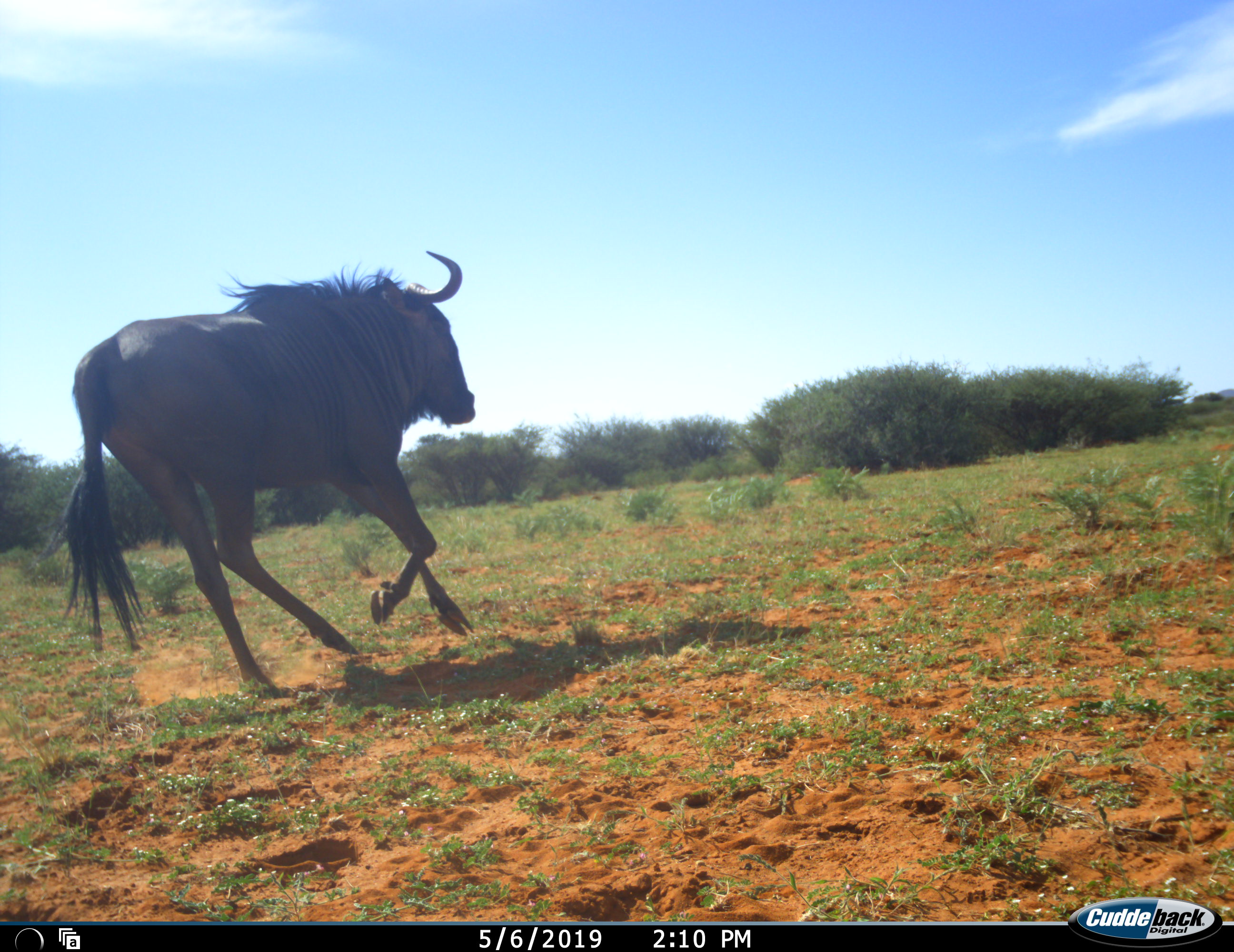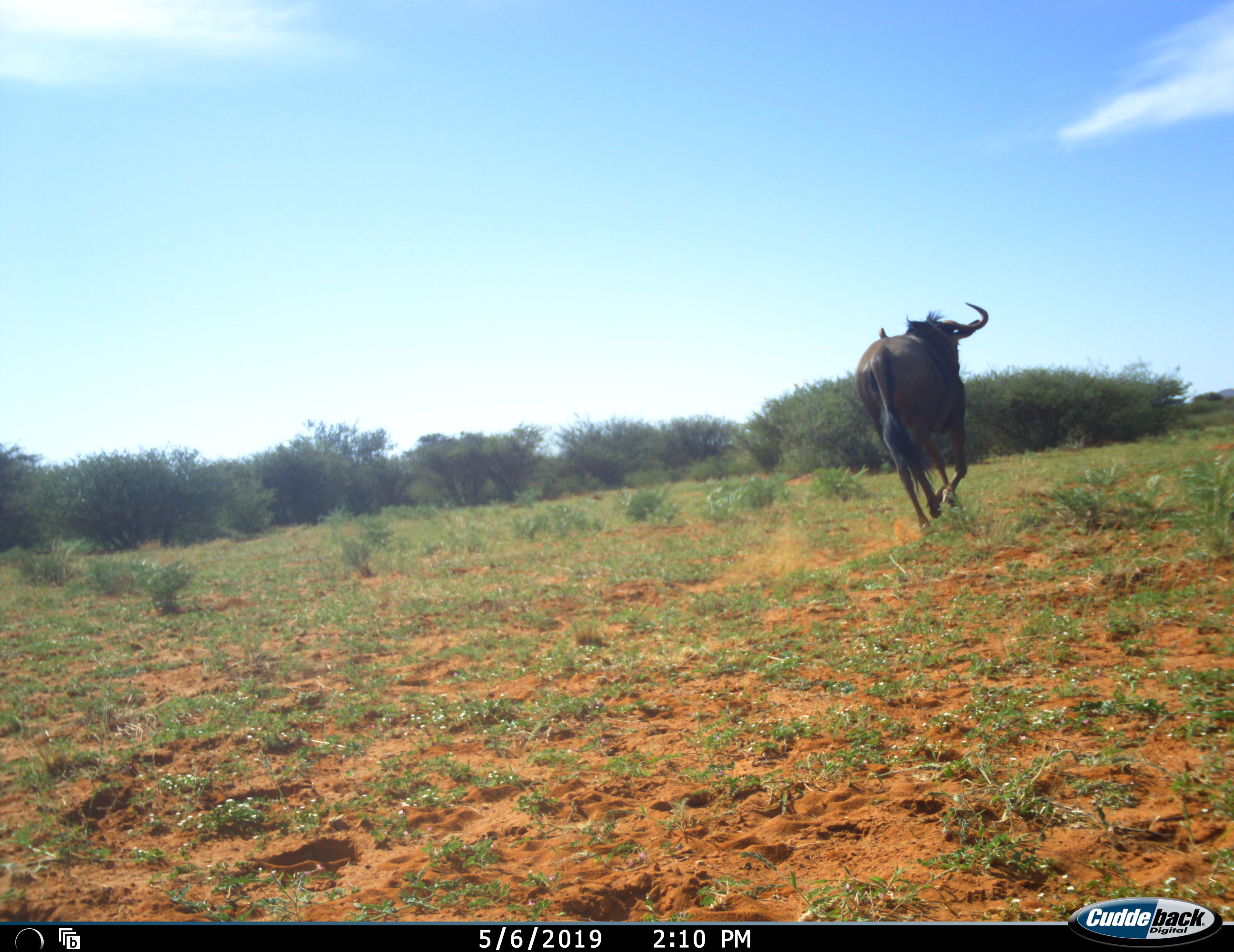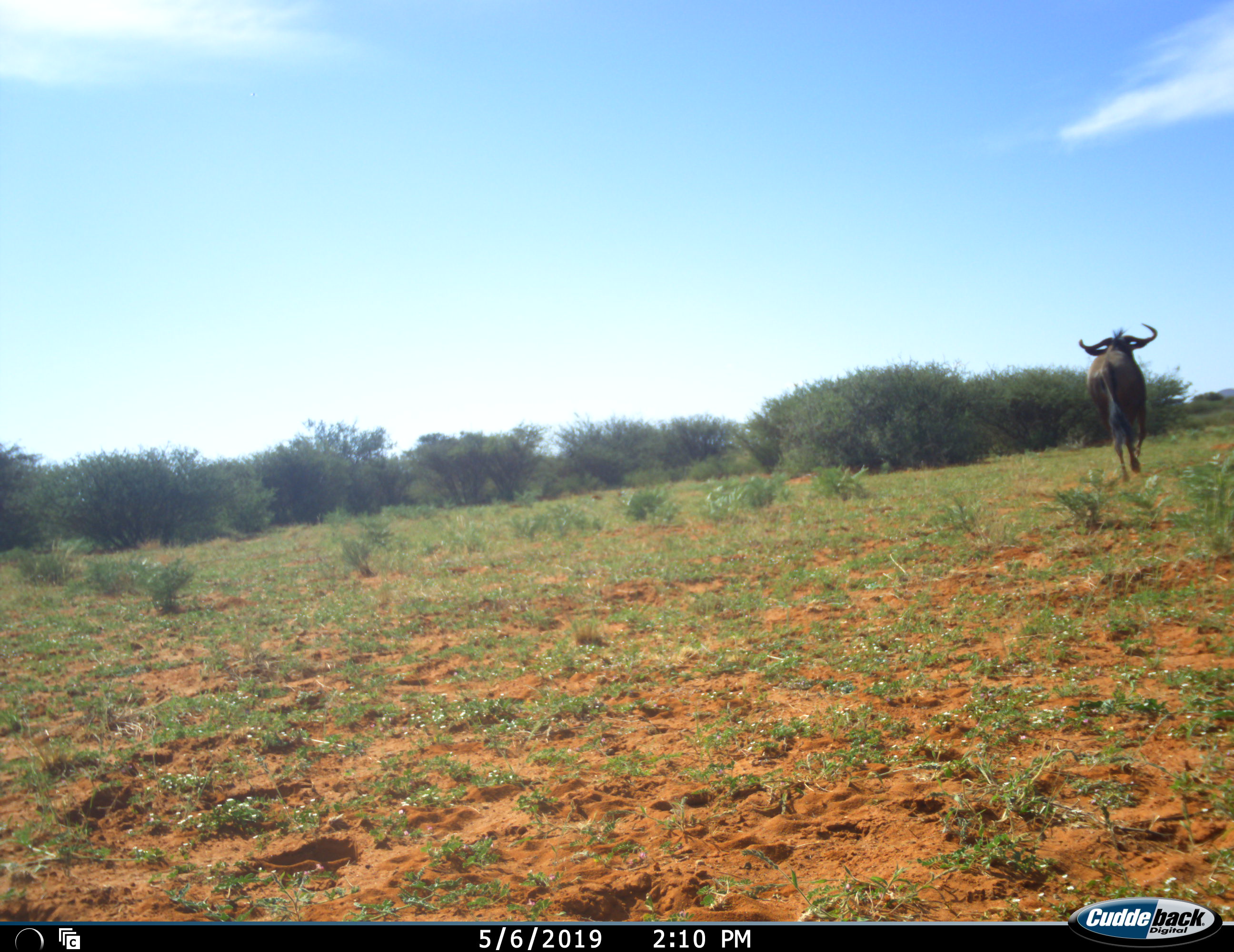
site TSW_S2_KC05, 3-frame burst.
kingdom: Animalia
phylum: Chordata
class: Mammalia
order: Artiodactyla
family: Bovidae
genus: Connochaetes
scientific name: Connochaetes taurinus taurinus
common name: blue wildebeest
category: wildebeestblue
Wildebeestblue (blue wildebeest) (Connochaetes taurinus taurinus), count 1. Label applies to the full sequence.